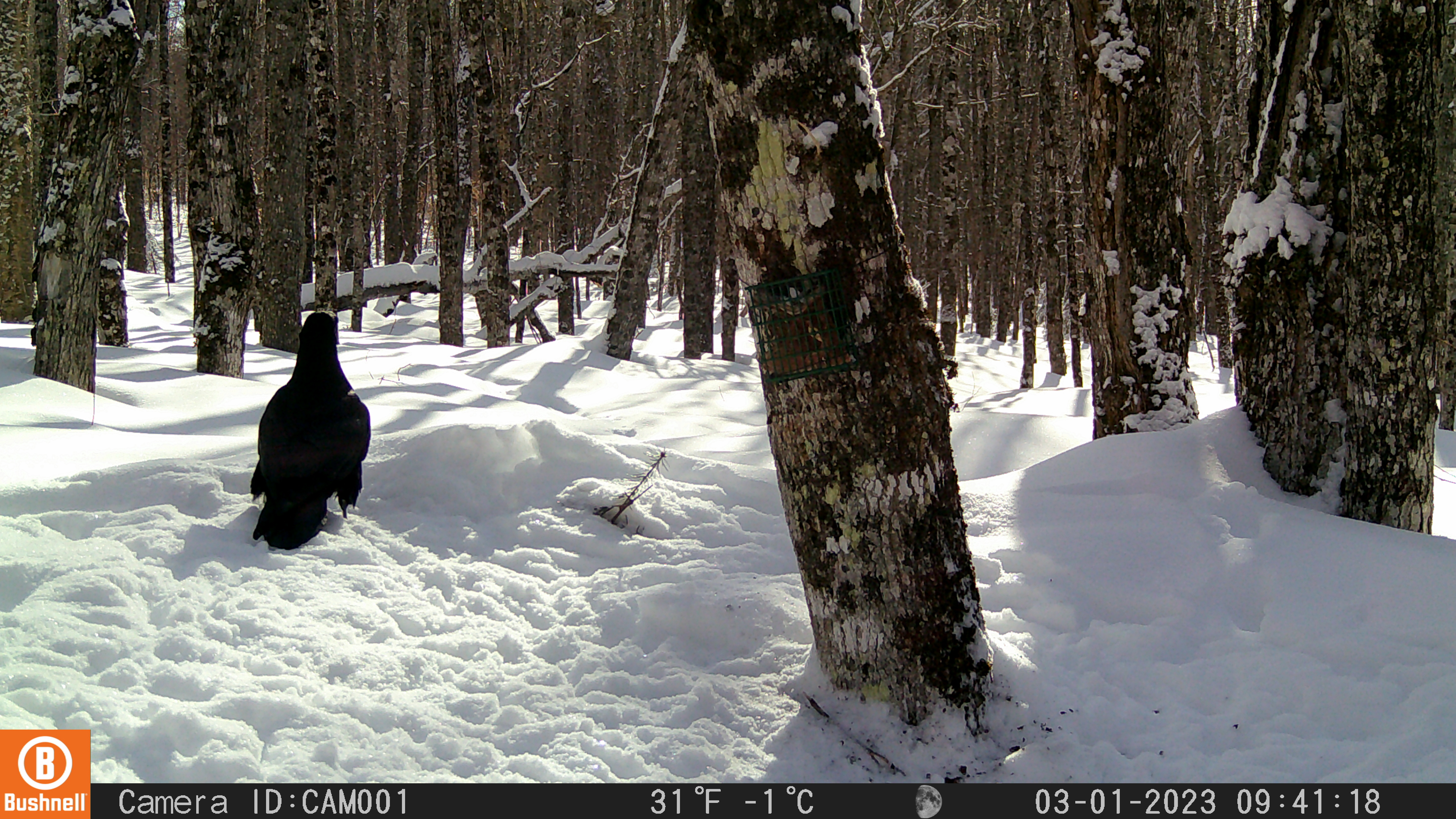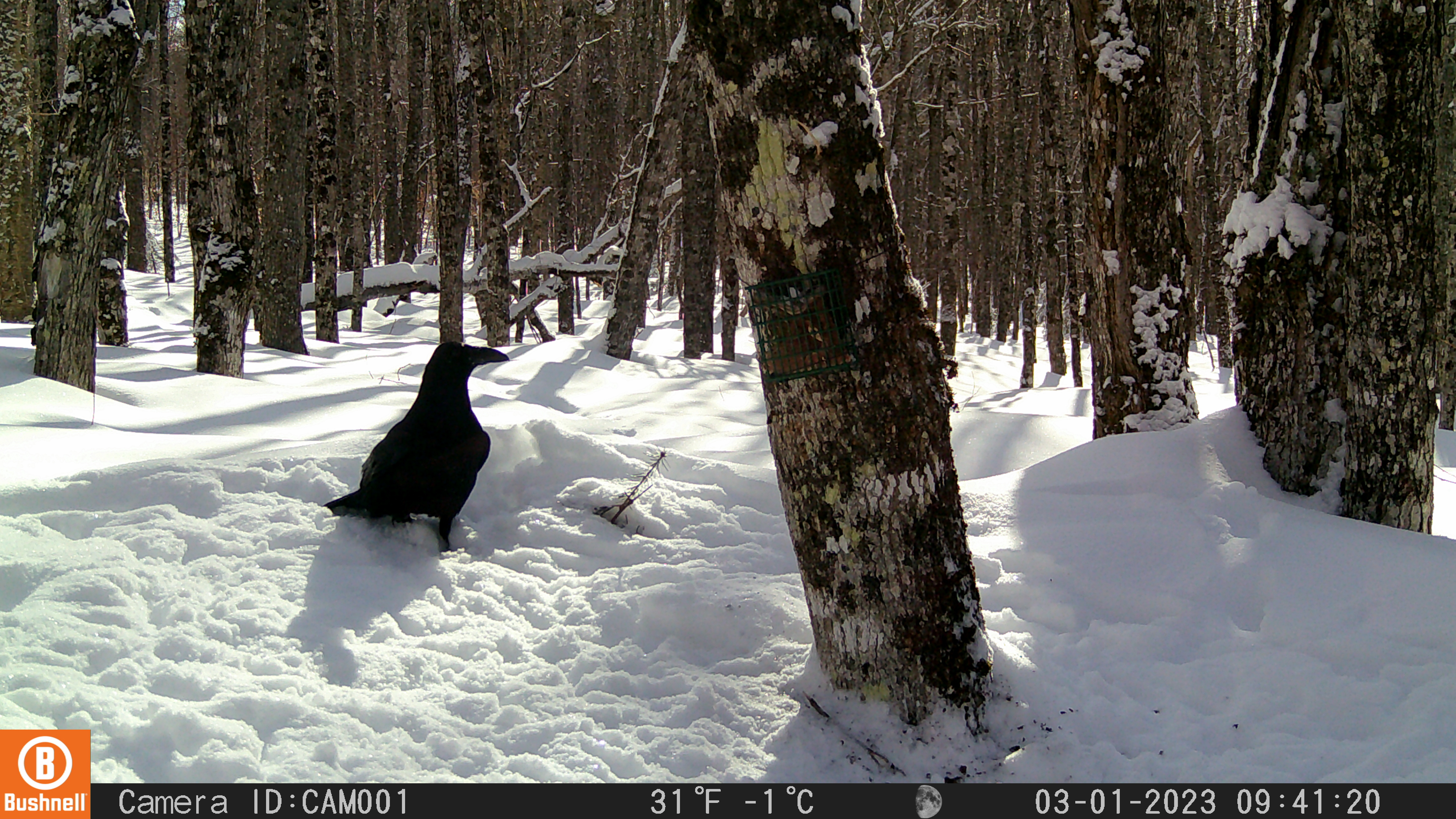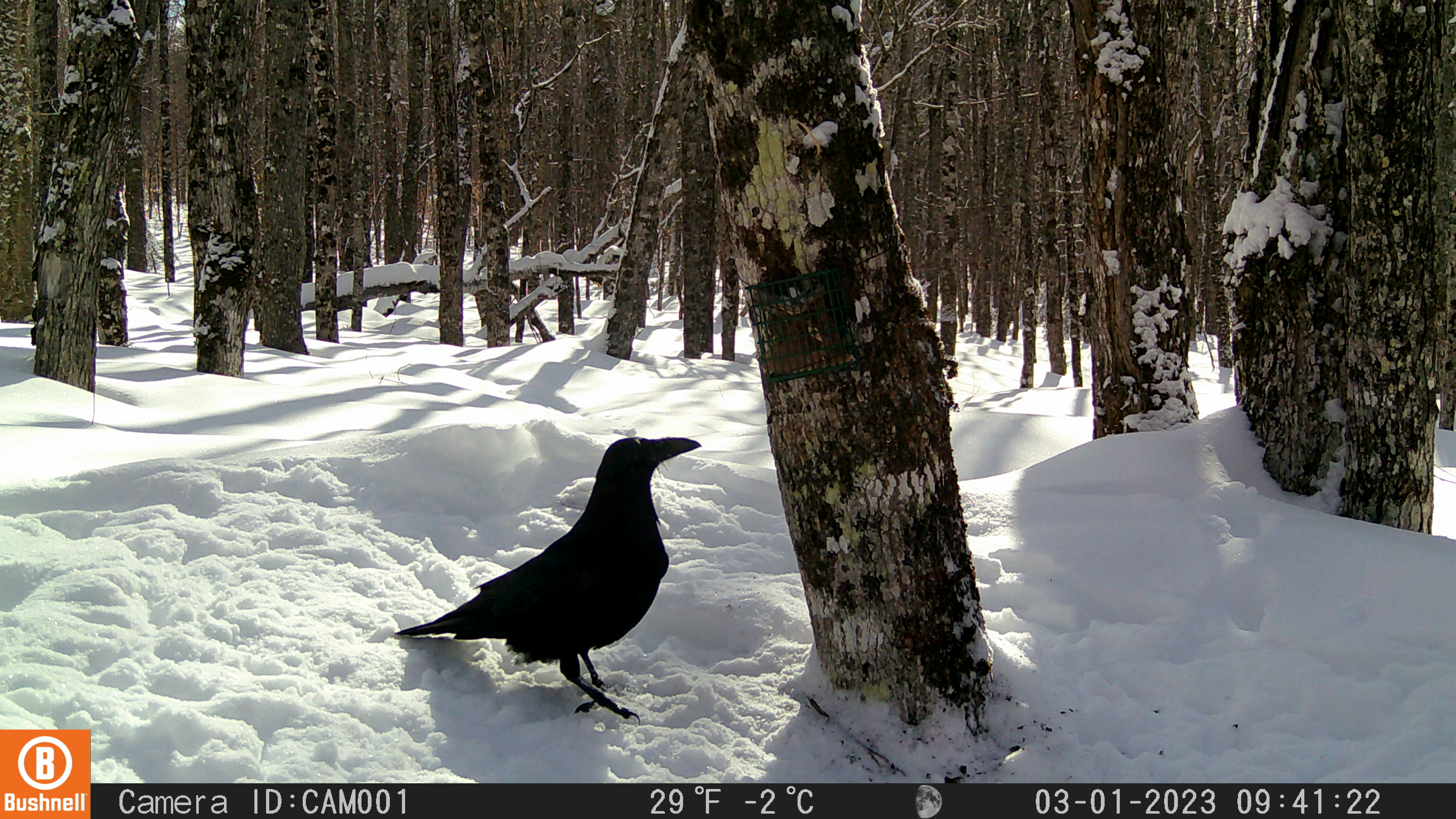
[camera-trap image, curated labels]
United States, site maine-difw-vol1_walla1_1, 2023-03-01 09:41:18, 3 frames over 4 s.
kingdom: Animalia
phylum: Chordata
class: Aves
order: Passeriformes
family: Corvidae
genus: Corvus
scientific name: Corvus corax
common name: common raven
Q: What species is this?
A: Common raven (Corvus corax).